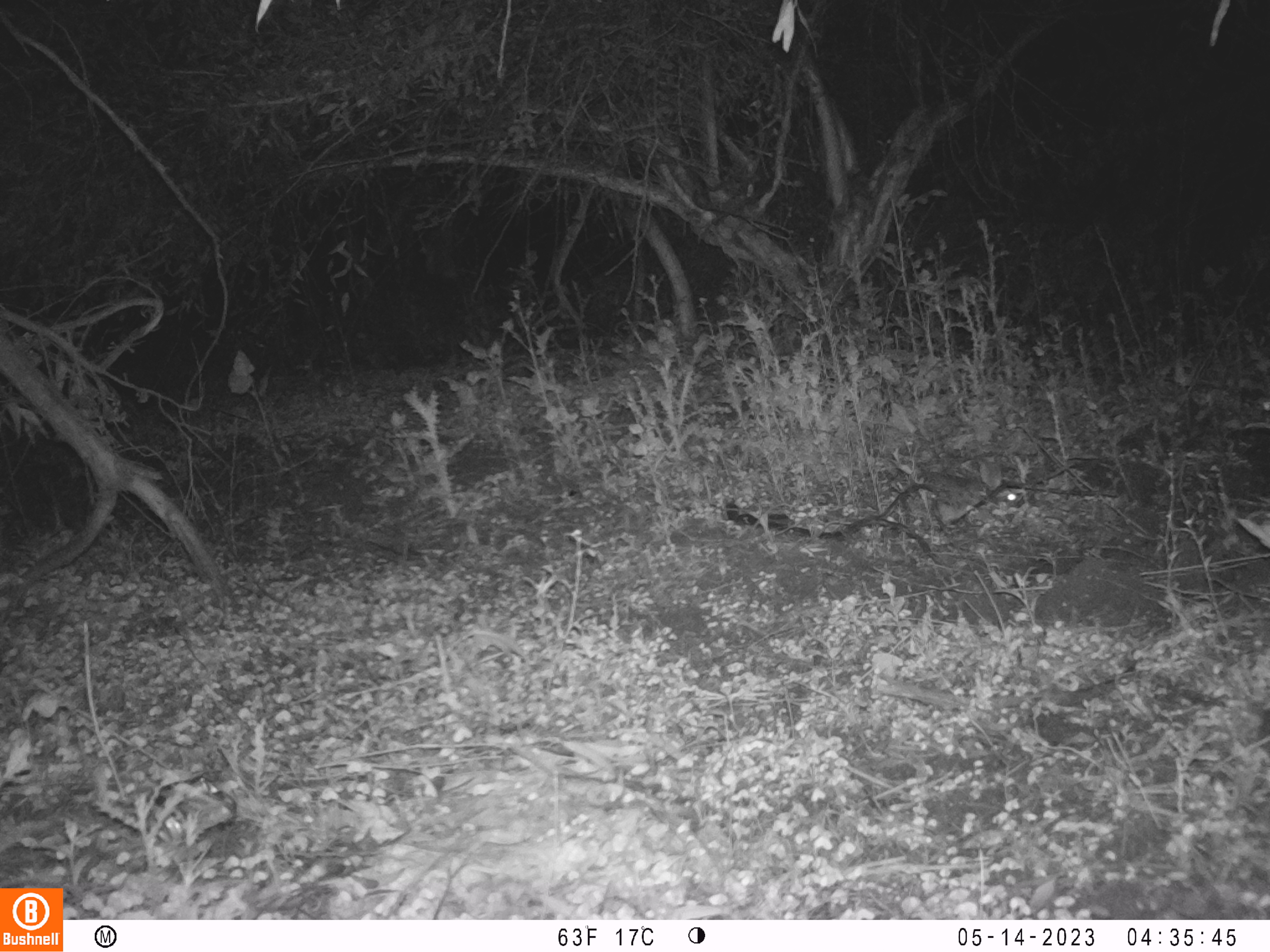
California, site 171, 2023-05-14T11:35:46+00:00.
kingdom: Animalia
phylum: Chordata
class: Mammalia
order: Lagomorpha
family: Leporidae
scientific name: Leporidae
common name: rabbit